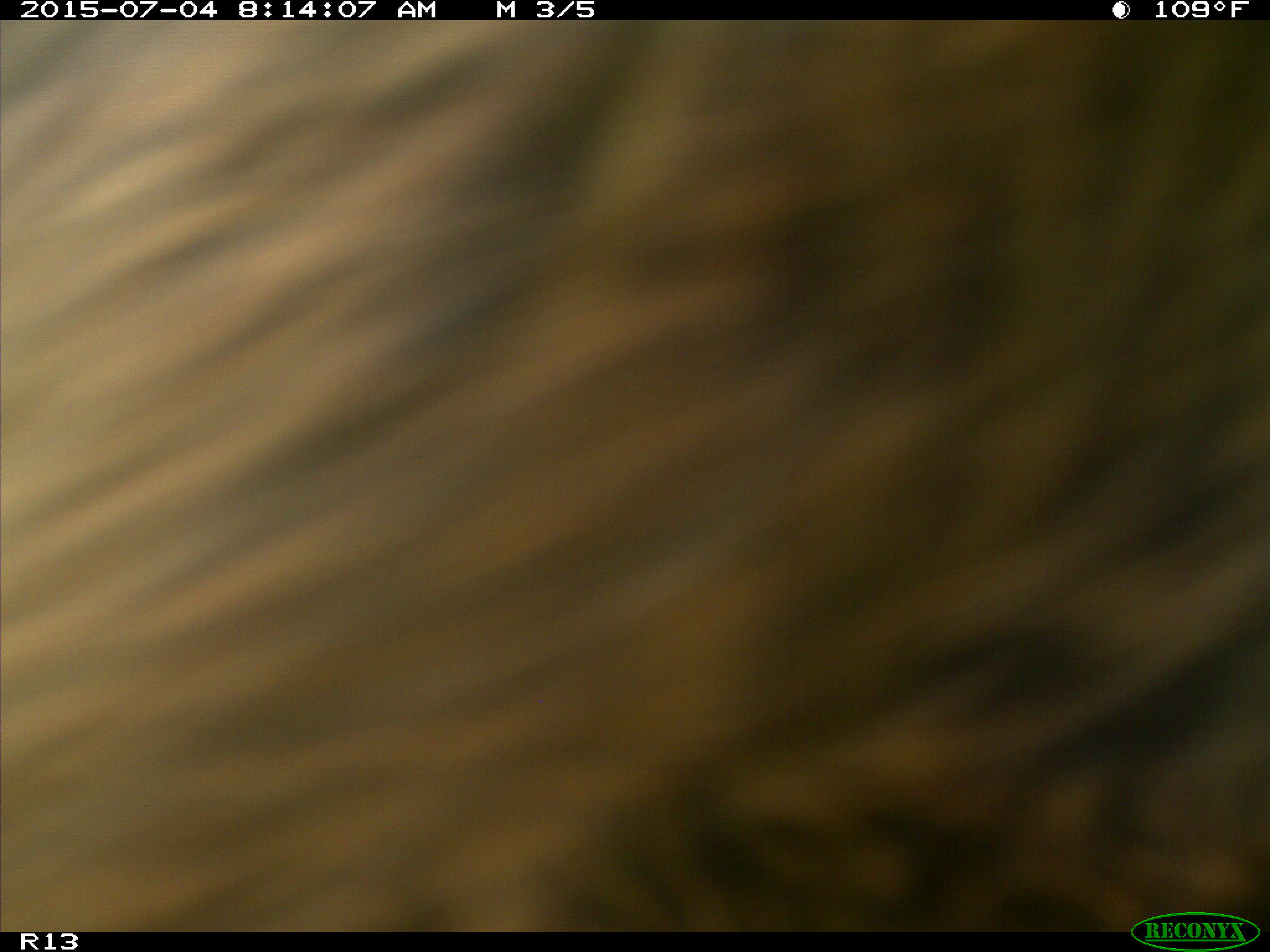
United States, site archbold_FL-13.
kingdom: Animalia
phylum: Chordata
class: Mammalia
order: Artiodactyla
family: Bovidae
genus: Bos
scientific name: Bos taurus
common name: domestic cow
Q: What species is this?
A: Bos taurus (domestic cow).